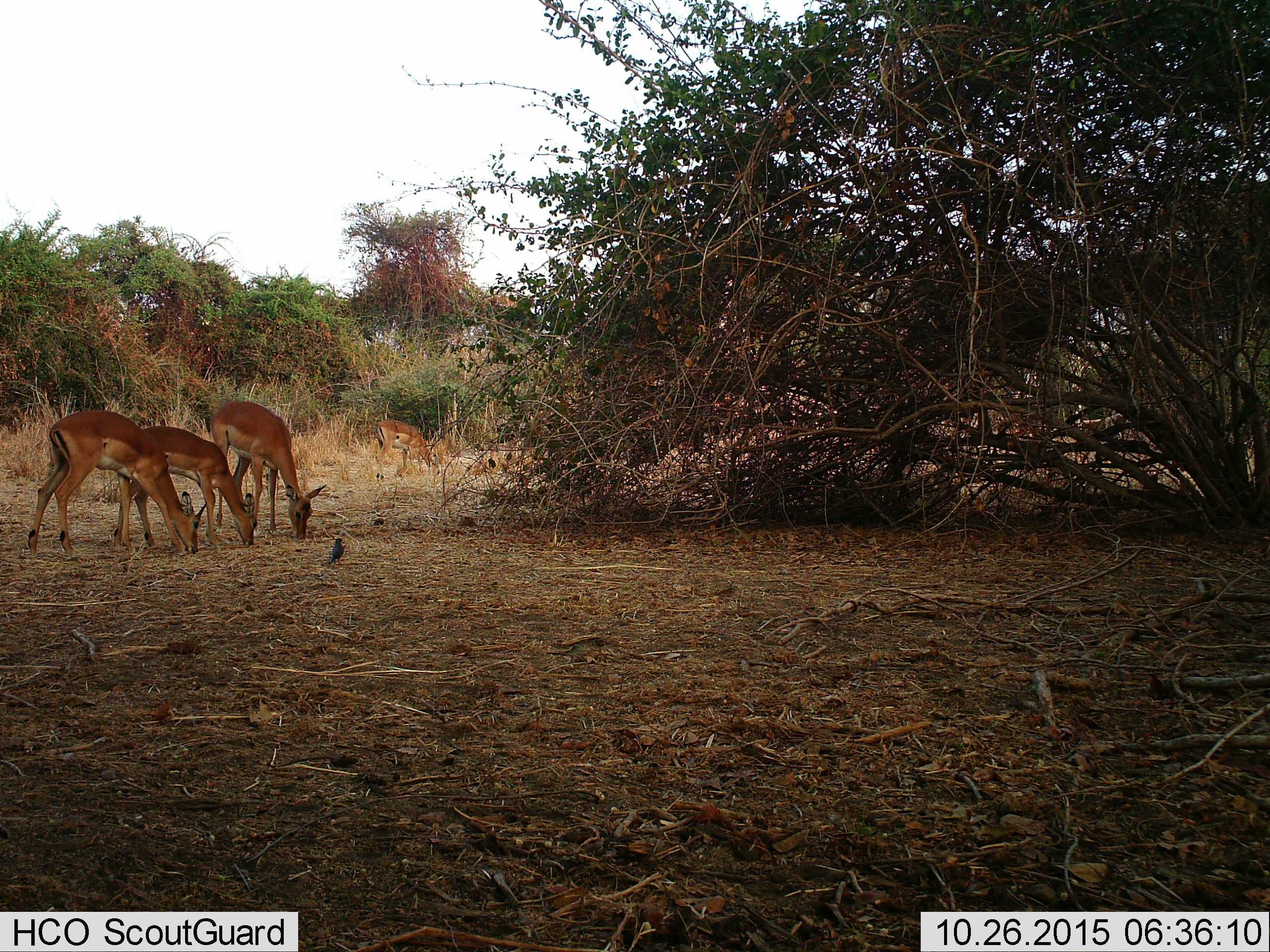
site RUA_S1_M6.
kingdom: Animalia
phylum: Chordata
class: Aves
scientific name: Aves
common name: bird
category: birdother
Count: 1.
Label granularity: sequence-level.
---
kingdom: Animalia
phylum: Chordata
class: Mammalia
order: Artiodactyla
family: Bovidae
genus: Aepyceros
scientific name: Aepyceros melampus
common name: impala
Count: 4.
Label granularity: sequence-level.